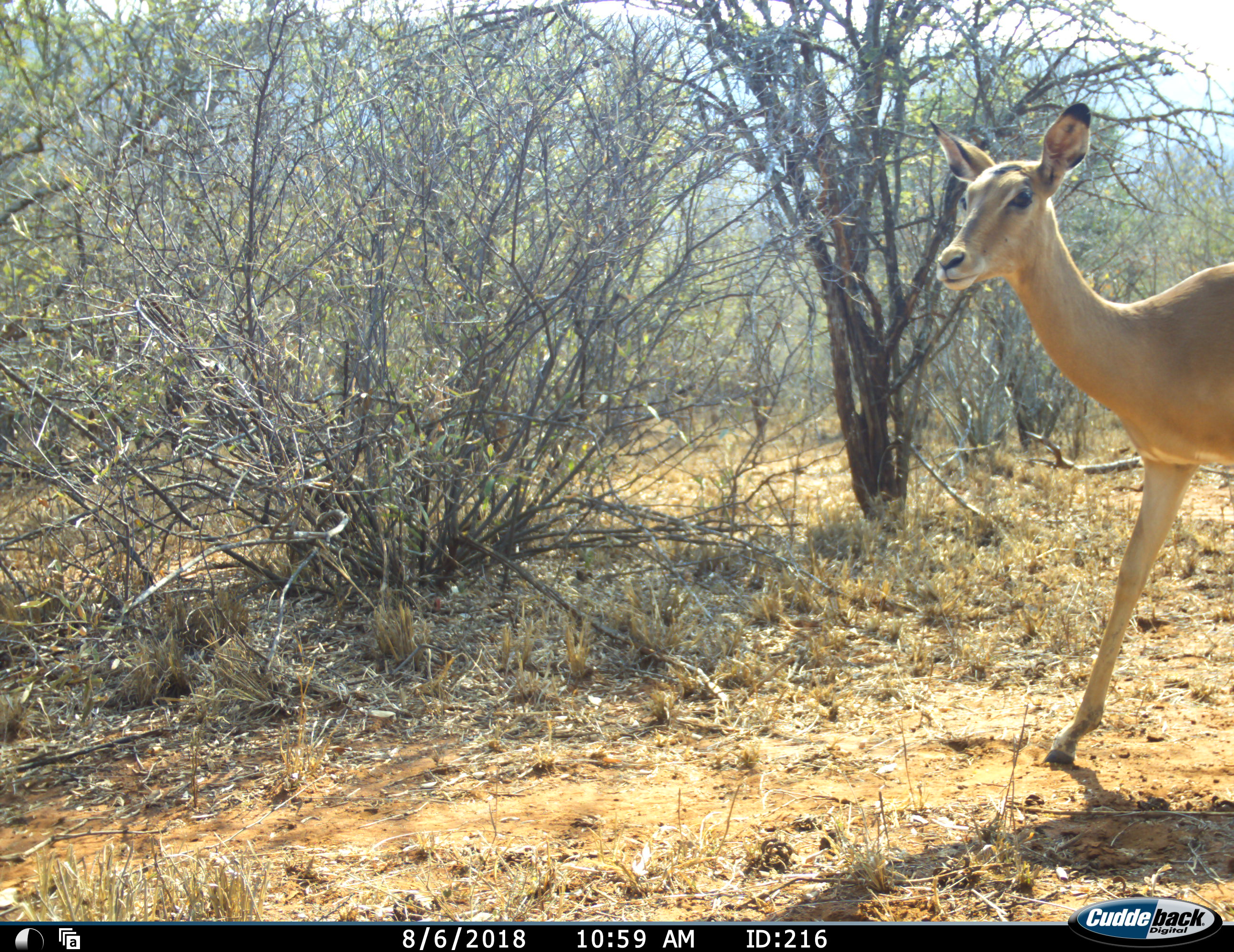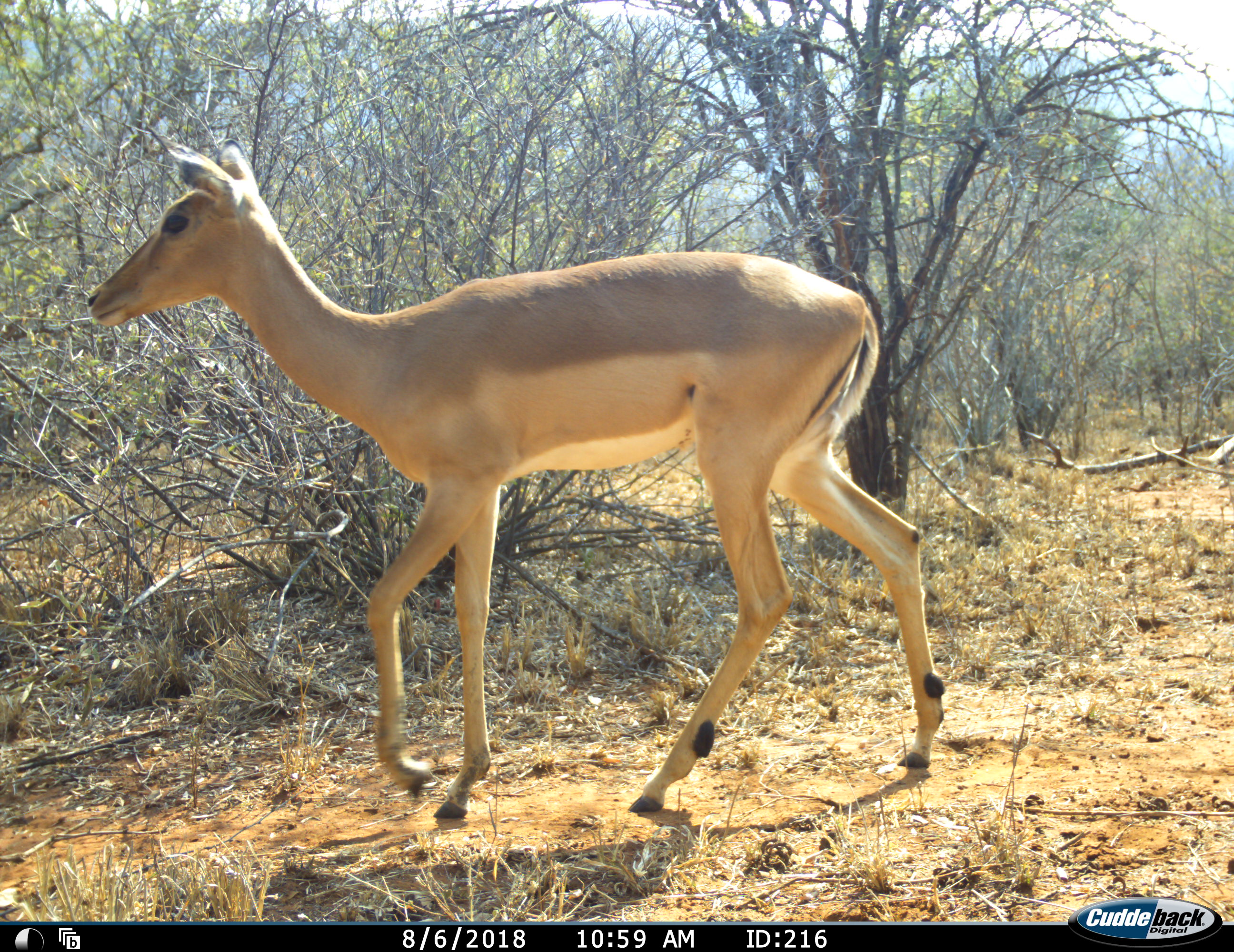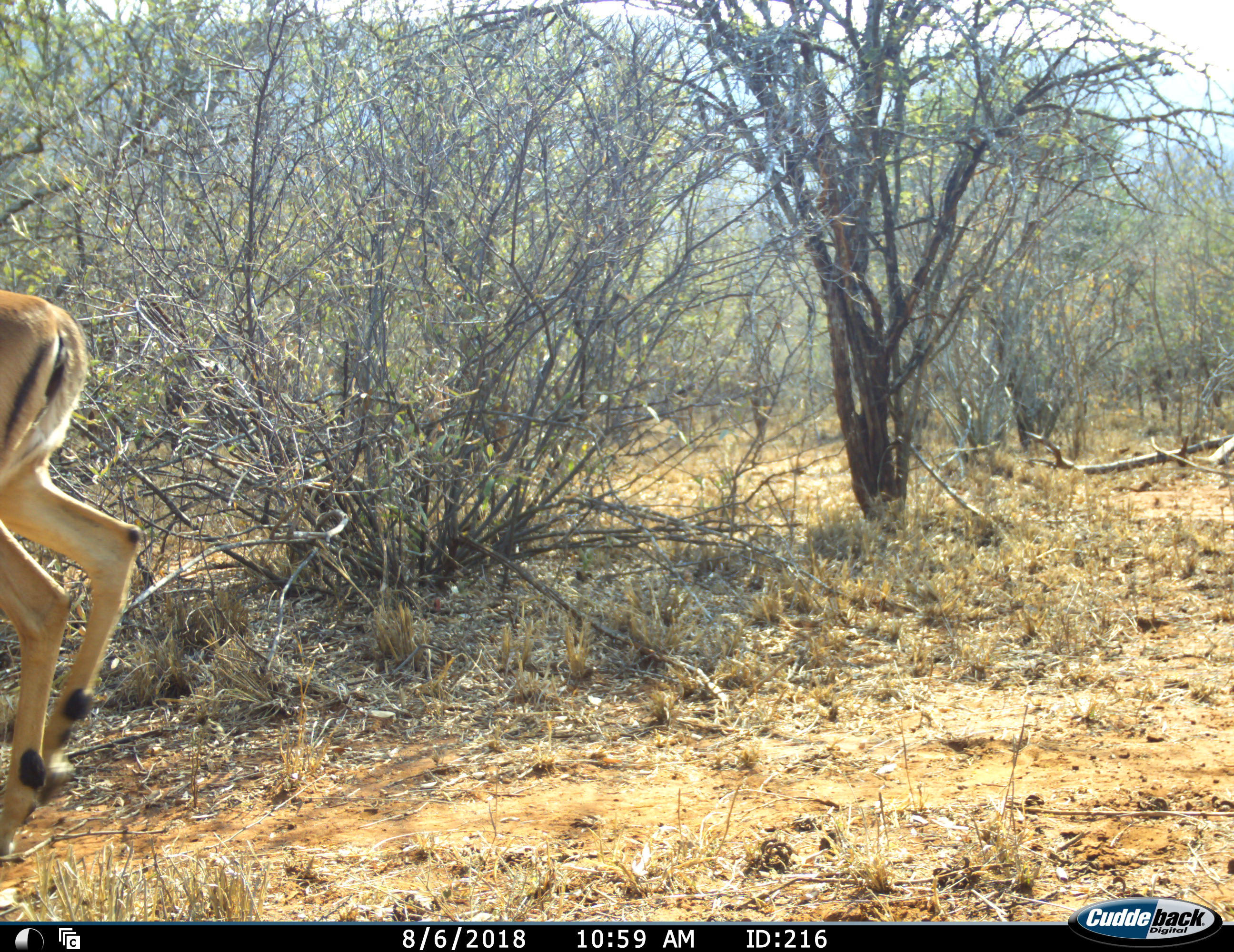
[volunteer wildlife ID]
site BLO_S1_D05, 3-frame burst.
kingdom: Animalia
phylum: Chordata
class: Mammalia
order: Artiodactyla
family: Bovidae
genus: Aepyceros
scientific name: Aepyceros melampus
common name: impala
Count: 1.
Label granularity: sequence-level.